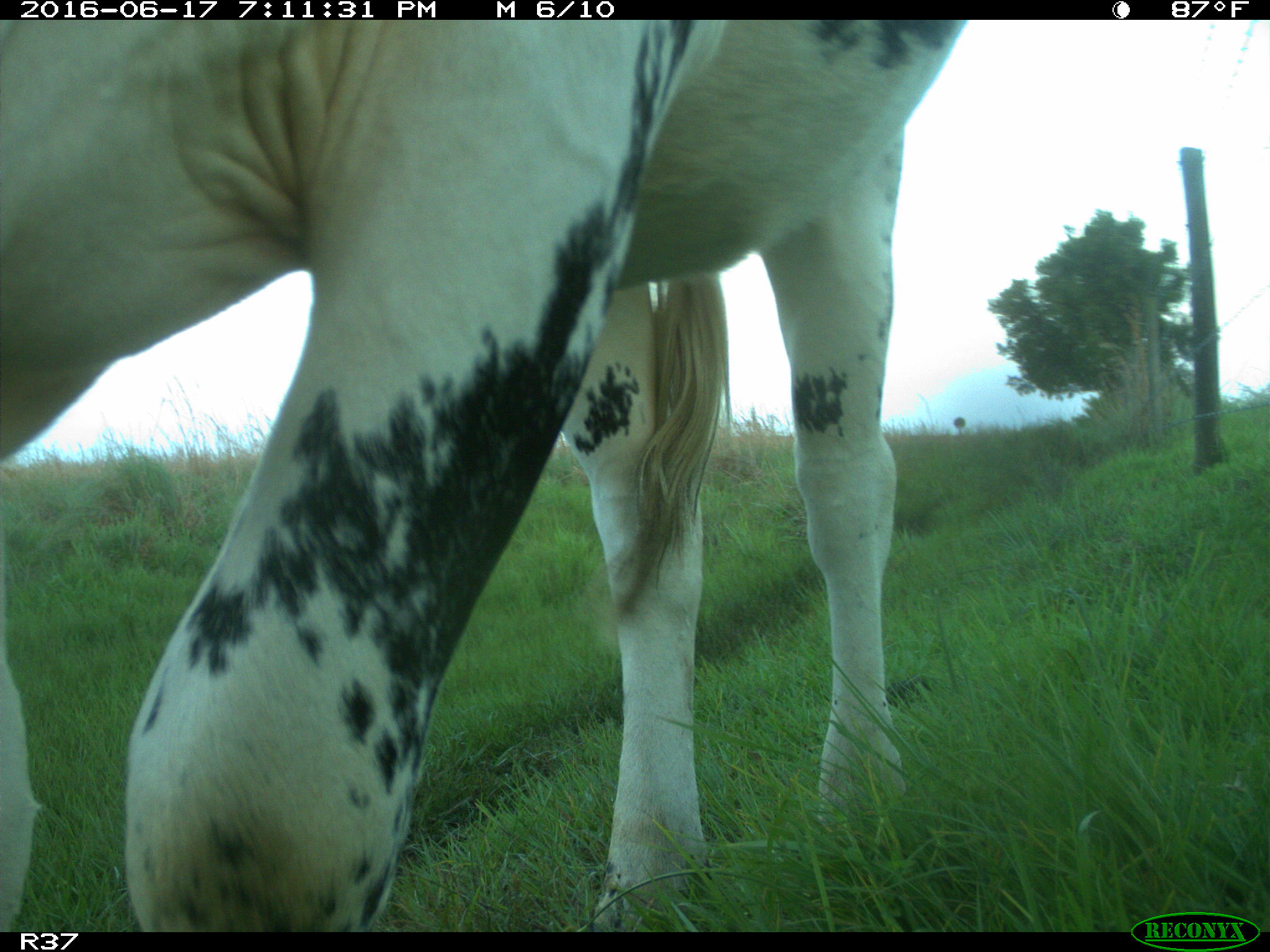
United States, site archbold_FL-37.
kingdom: Animalia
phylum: Chordata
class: Mammalia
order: Artiodactyla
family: Bovidae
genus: Bos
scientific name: Bos taurus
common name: domestic cow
Bos taurus (domestic cow).